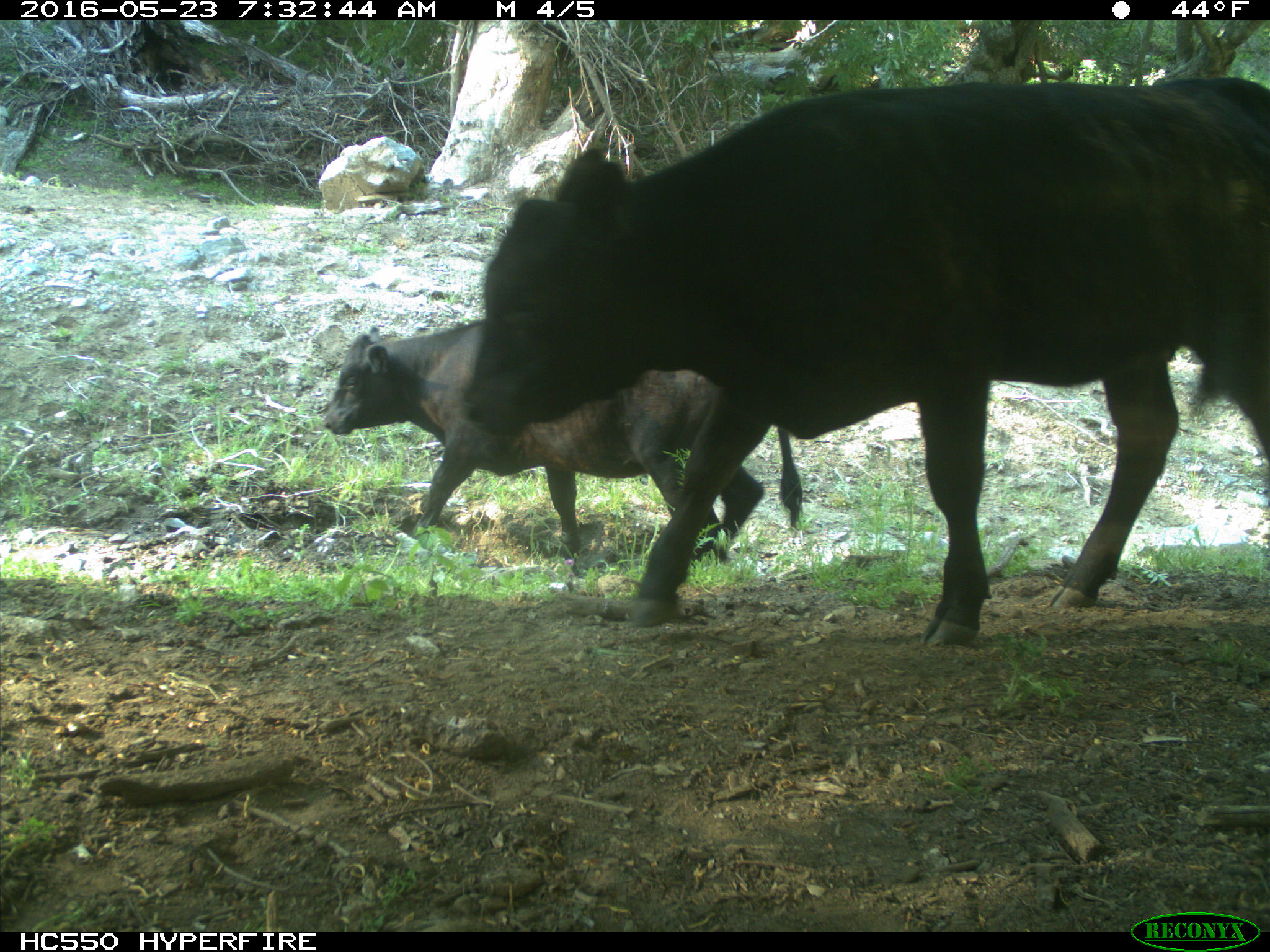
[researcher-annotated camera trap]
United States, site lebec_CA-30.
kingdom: Animalia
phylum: Chordata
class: Mammalia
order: Artiodactyla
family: Bovidae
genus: Bos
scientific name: Bos taurus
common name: domestic cow